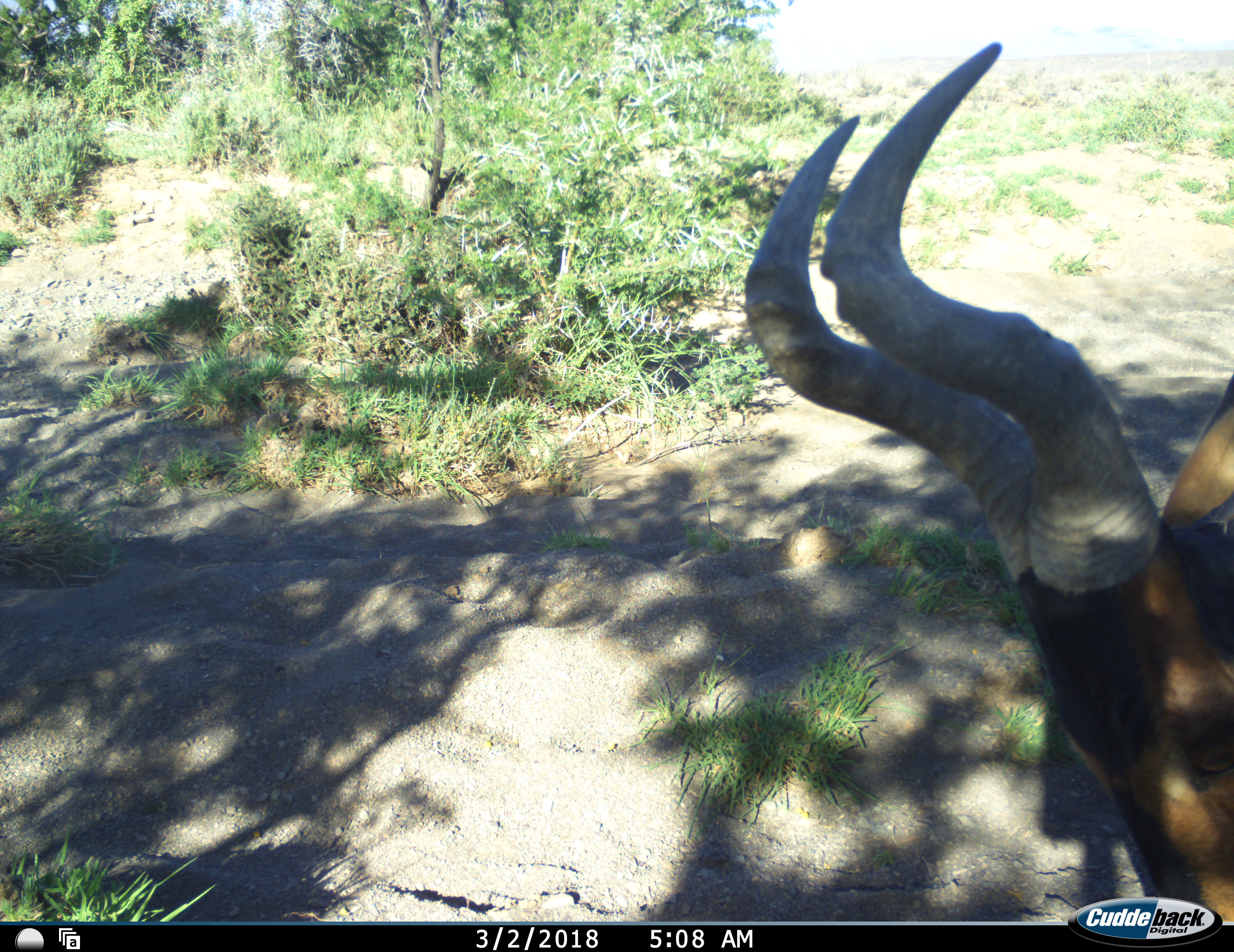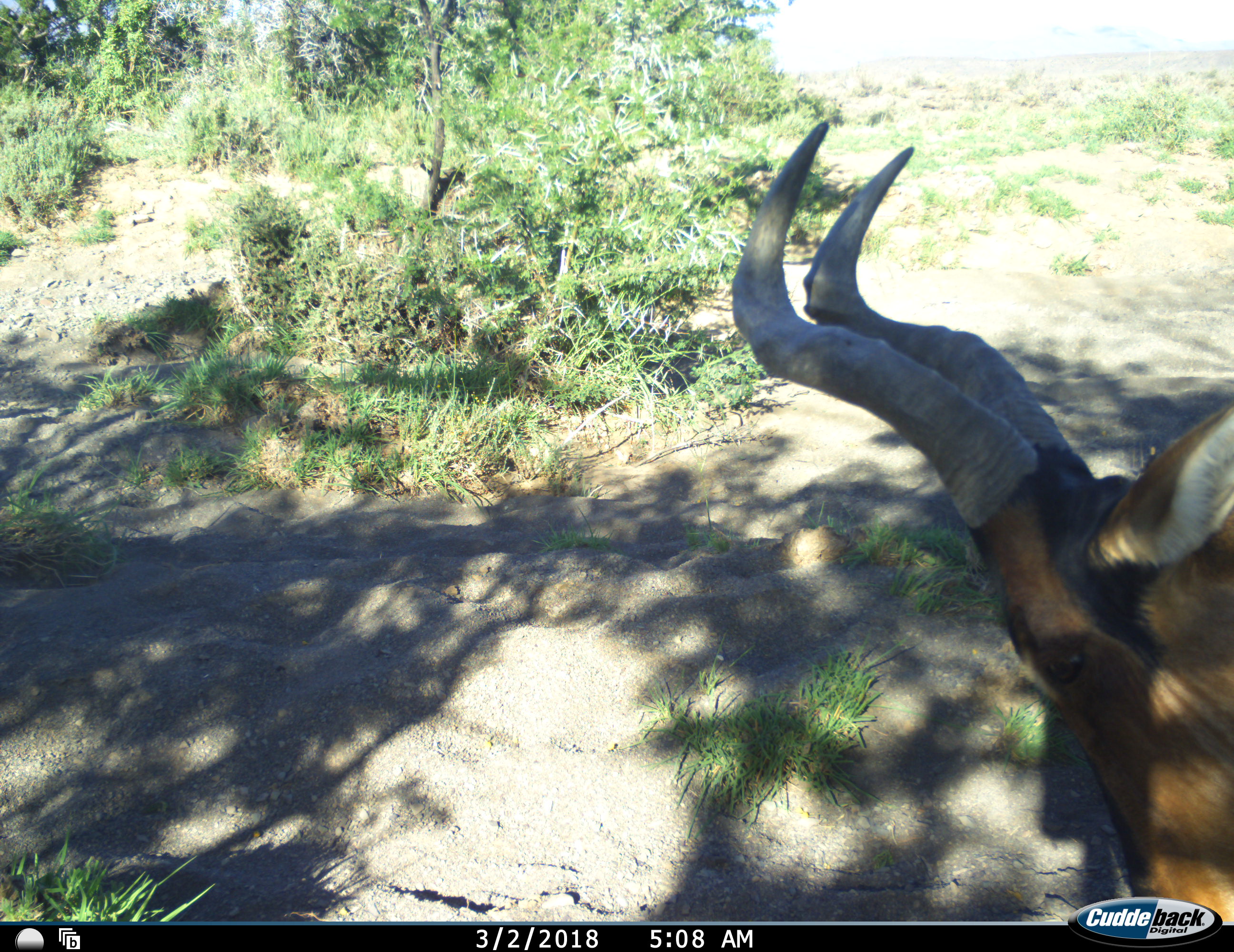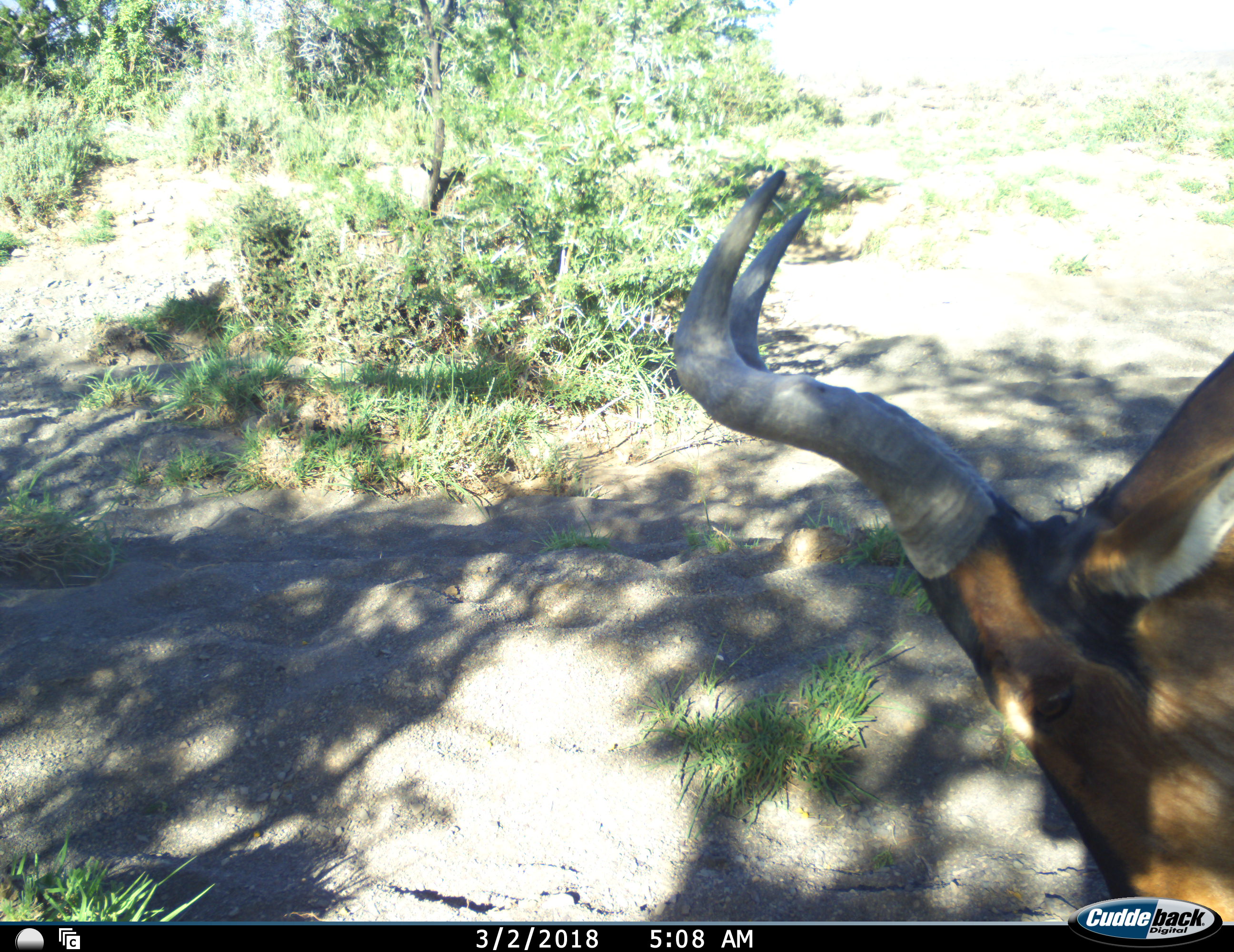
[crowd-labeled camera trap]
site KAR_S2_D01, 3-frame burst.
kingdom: Animalia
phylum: Chordata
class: Mammalia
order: Artiodactyla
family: Bovidae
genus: Alcelaphus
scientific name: Alcelaphus buselaphus caama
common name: red hartebeest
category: hartebeestred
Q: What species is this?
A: Hartebeestred (red hartebeest) (Alcelaphus buselaphus caama).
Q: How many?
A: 1.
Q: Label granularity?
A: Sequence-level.